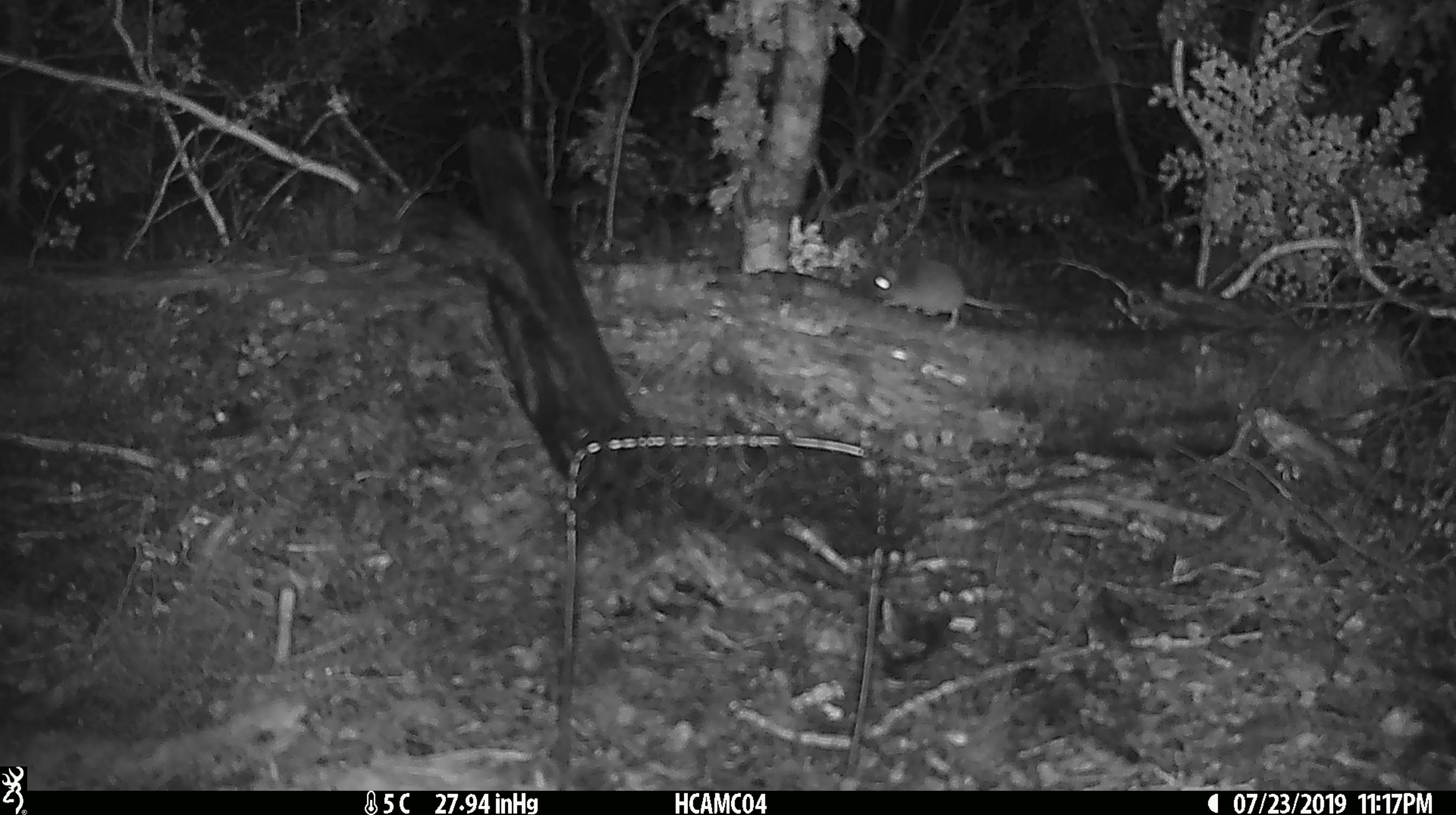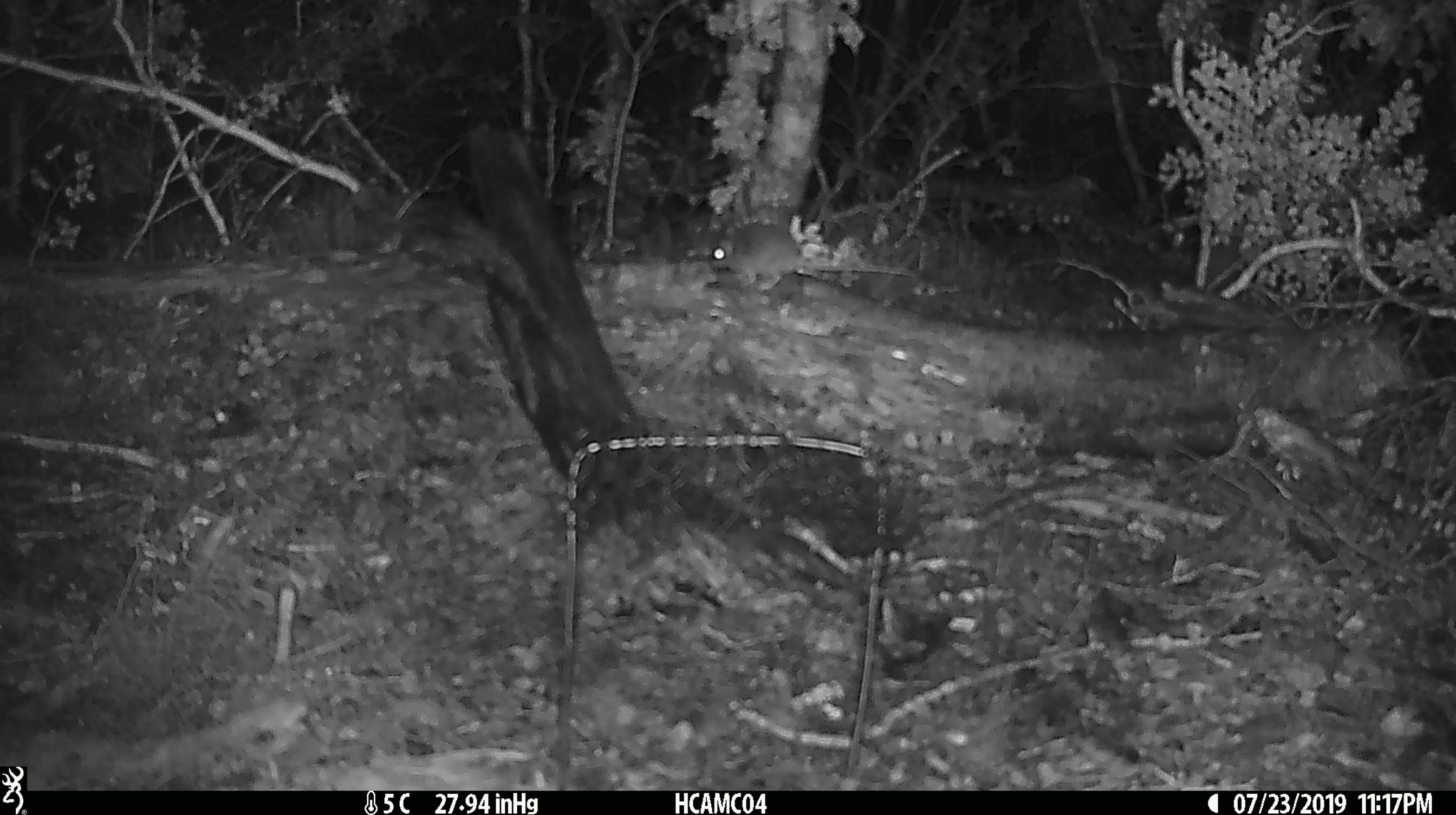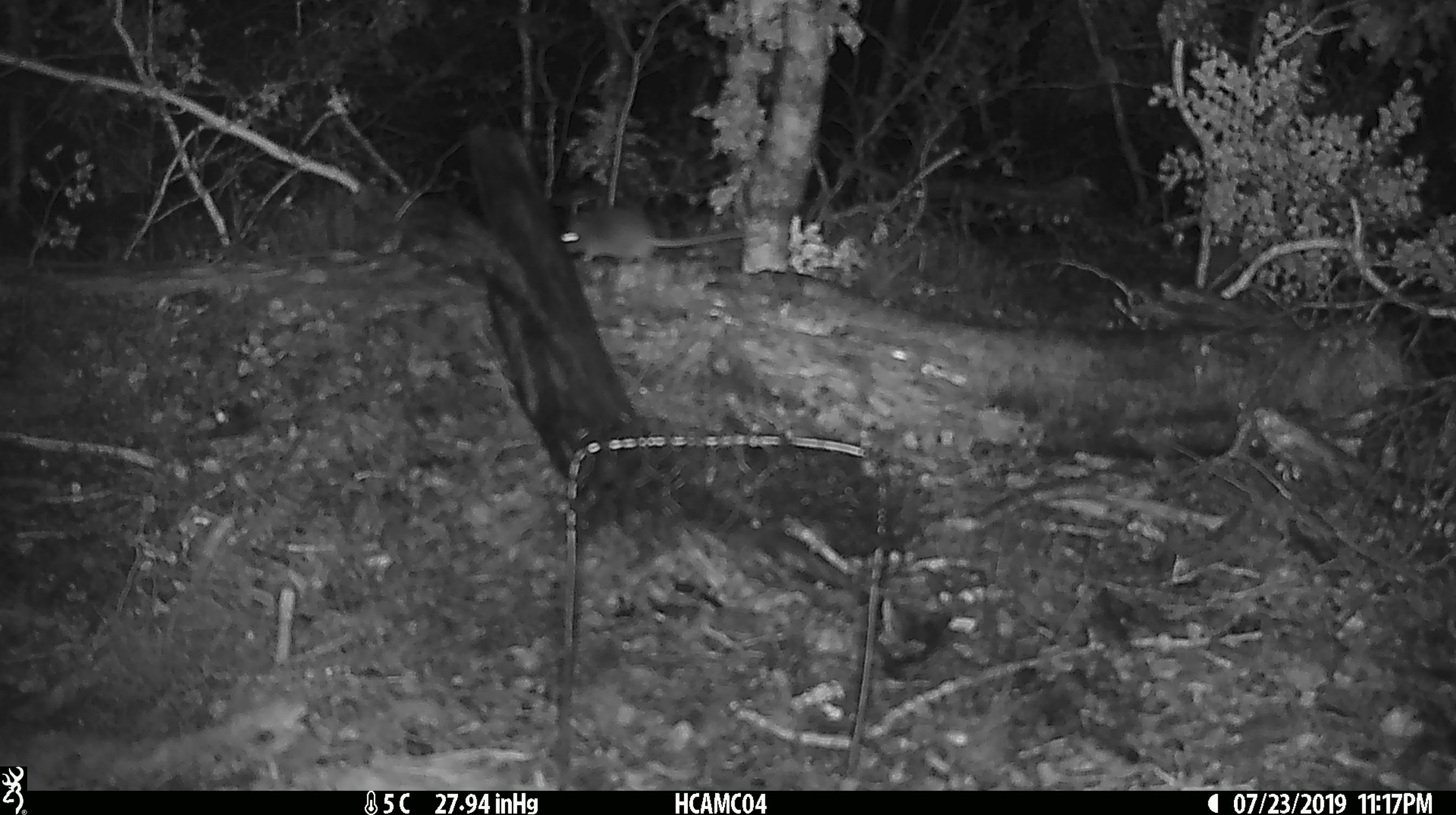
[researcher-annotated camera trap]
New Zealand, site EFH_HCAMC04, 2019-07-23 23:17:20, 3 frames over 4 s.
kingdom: Animalia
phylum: Chordata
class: Mammalia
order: Rodentia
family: Muridae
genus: Mus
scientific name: Mus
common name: mouse